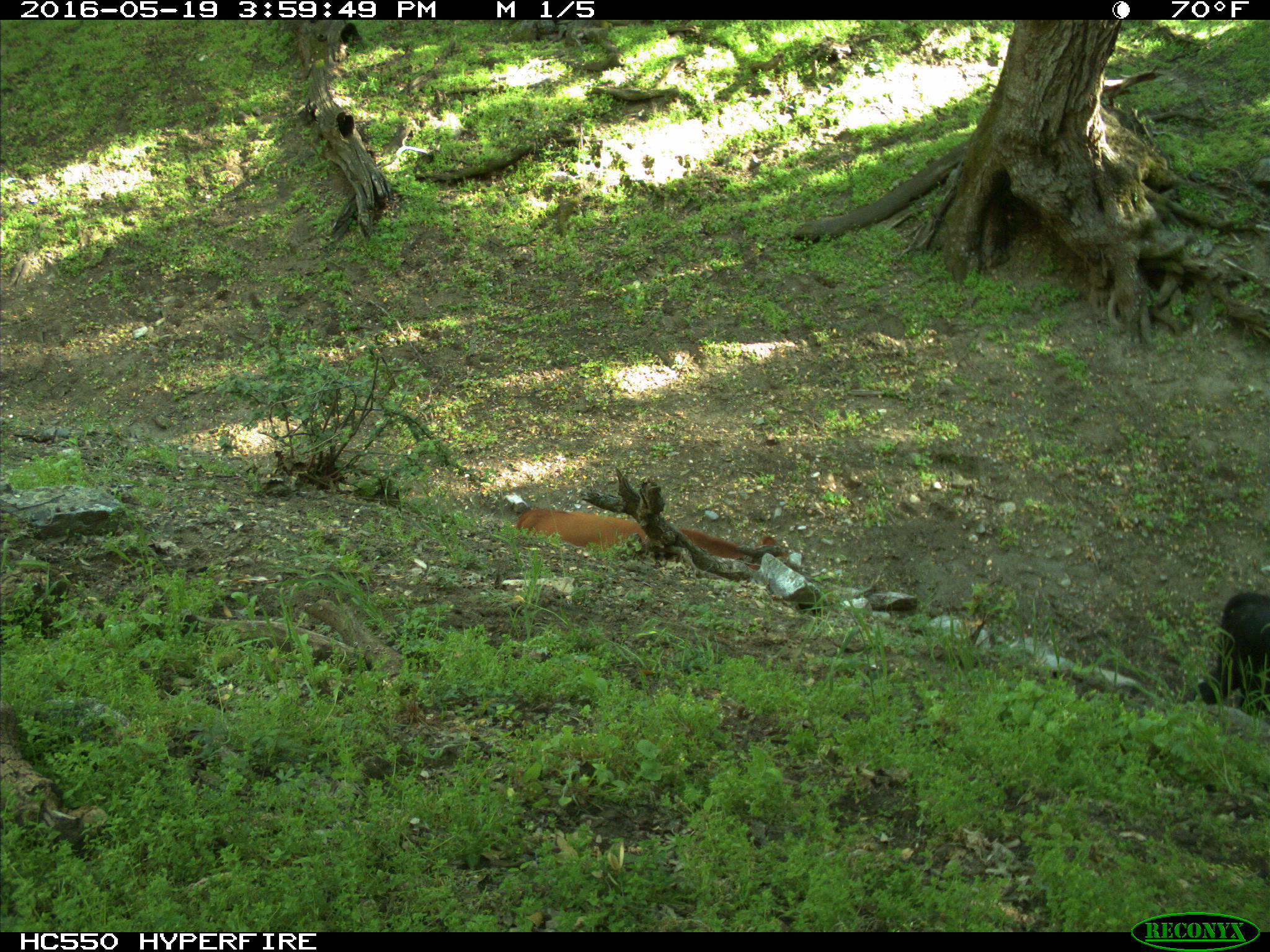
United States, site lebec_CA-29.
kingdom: Animalia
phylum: Chordata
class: Mammalia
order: Artiodactyla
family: Bovidae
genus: Bos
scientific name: Bos taurus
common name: domestic cow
Bos taurus (domestic cow).